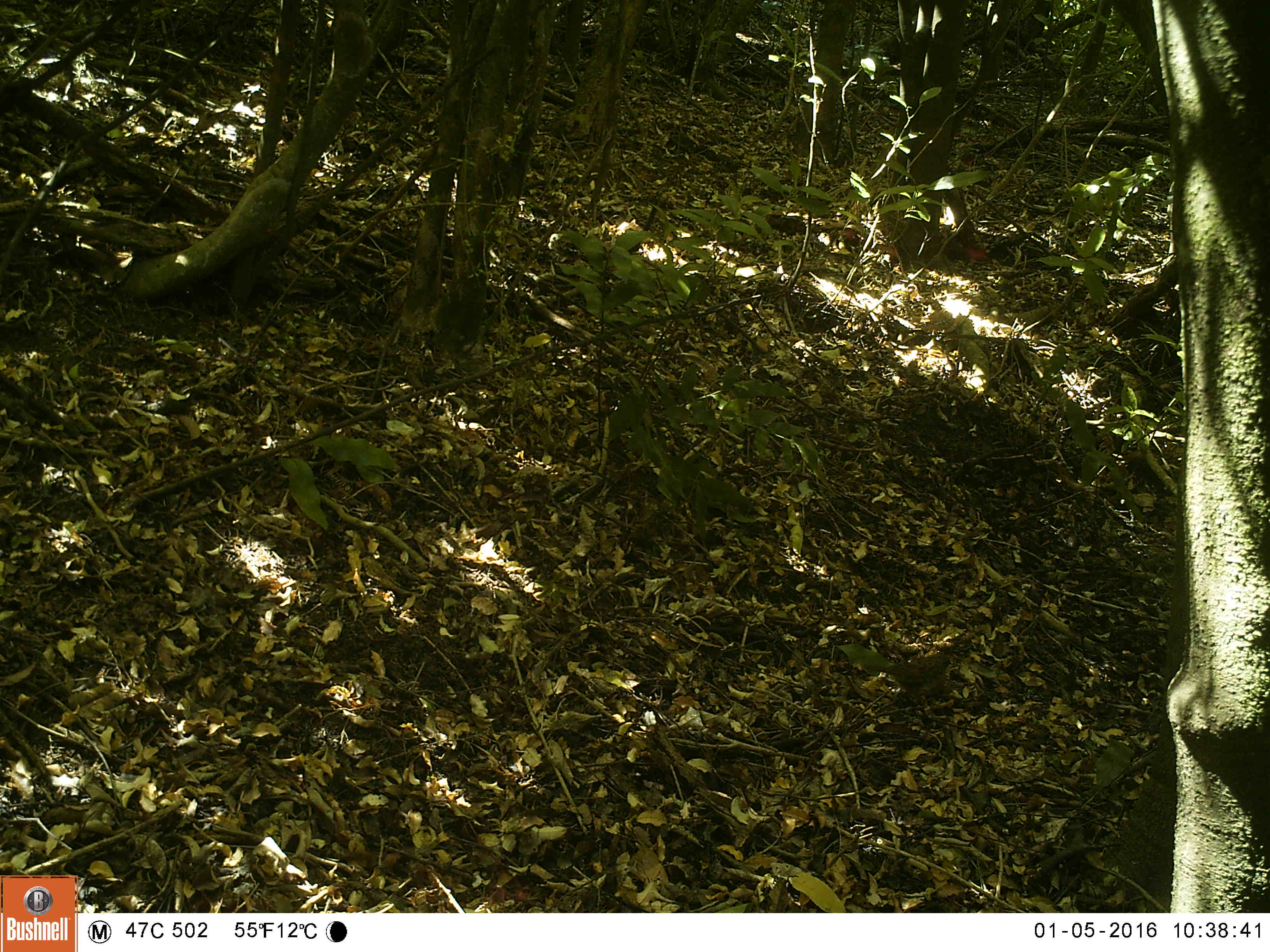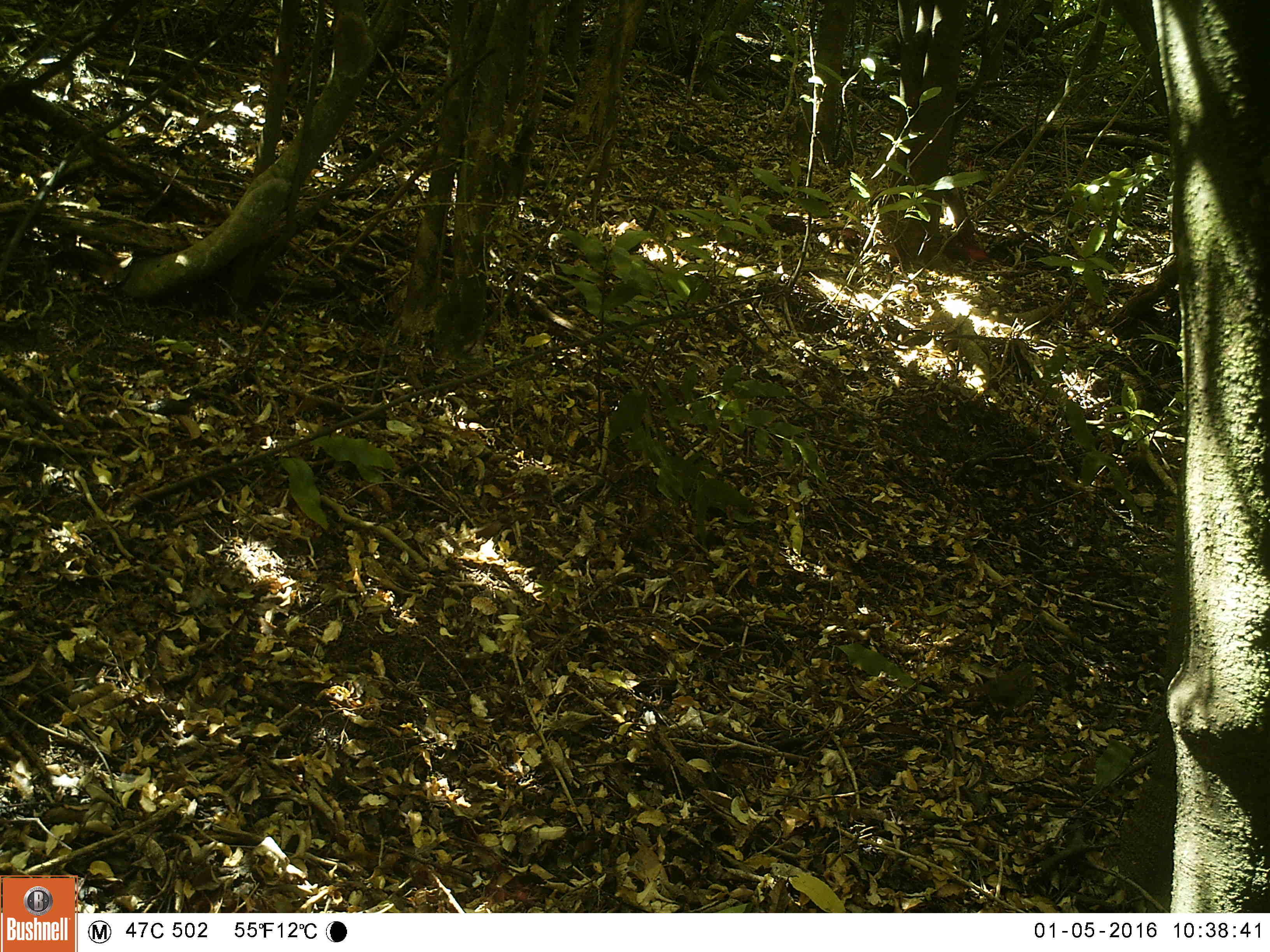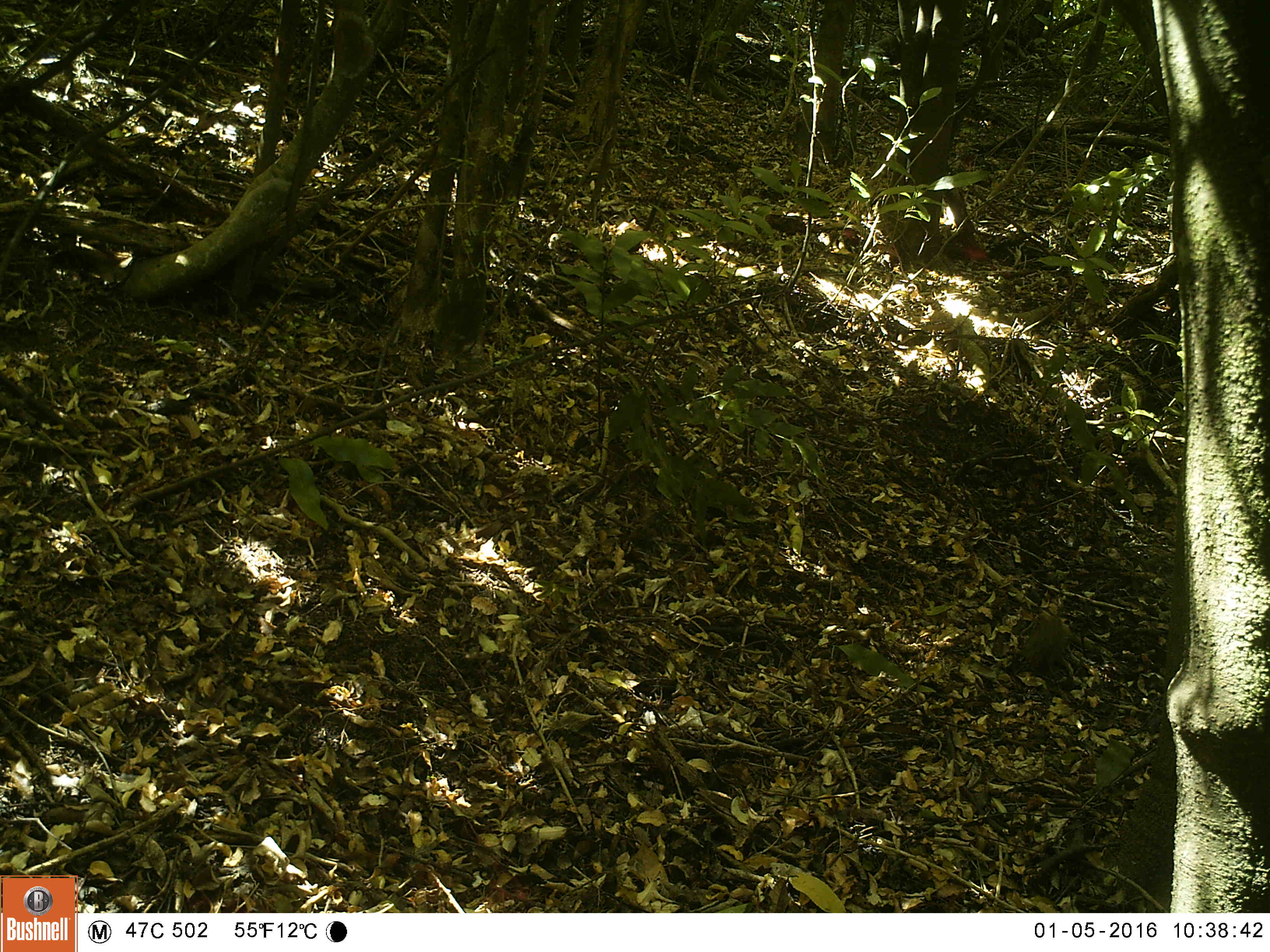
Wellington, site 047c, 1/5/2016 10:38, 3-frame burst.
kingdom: Animalia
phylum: Chordata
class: Aves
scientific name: Aves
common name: bird